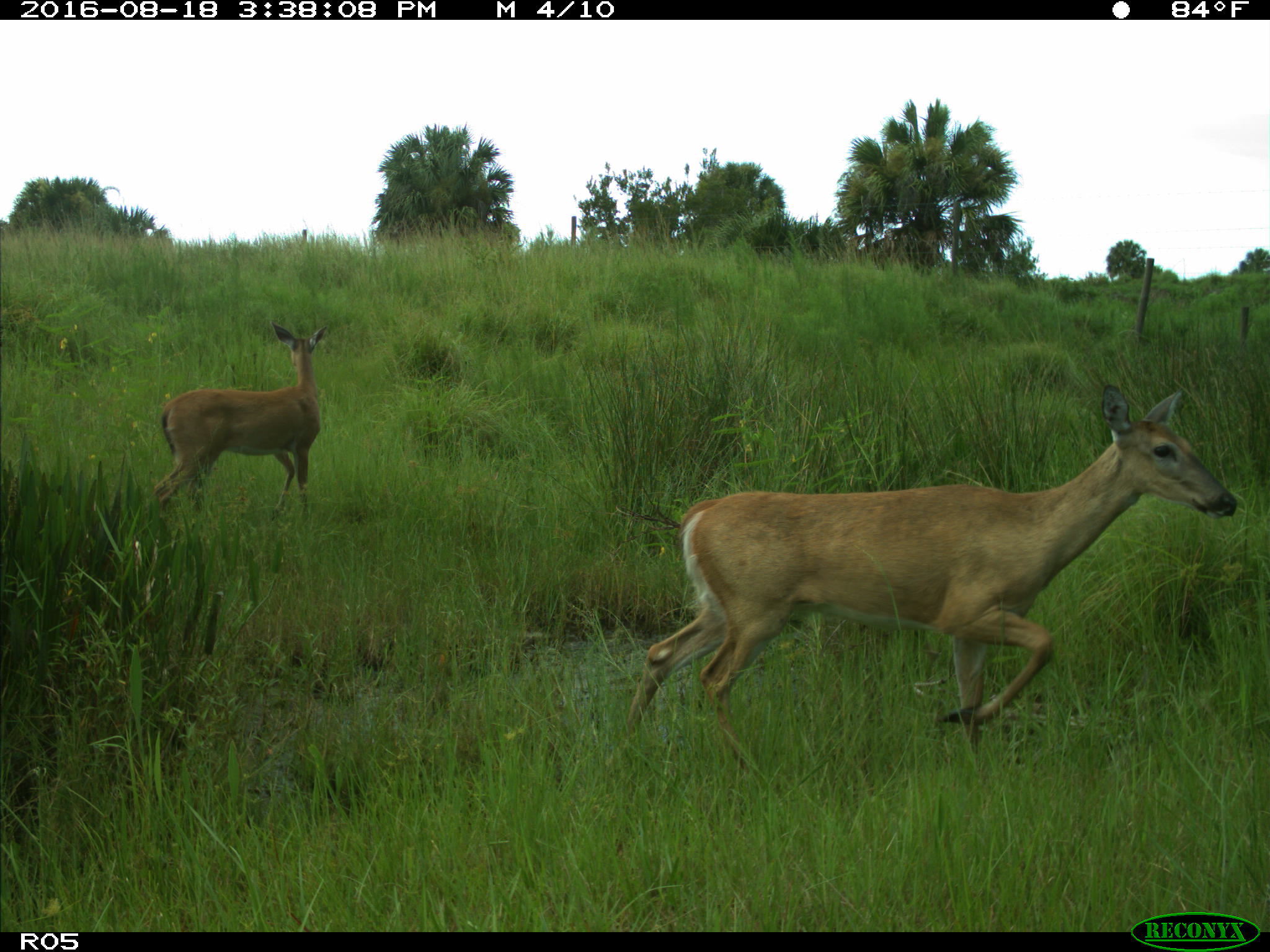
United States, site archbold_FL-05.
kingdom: Animalia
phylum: Chordata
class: Mammalia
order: Artiodactyla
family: Cervidae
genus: Odocoileus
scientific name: Odocoileus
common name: deer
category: unidentified deer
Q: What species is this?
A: Unidentified deer (deer) (Odocoileus).